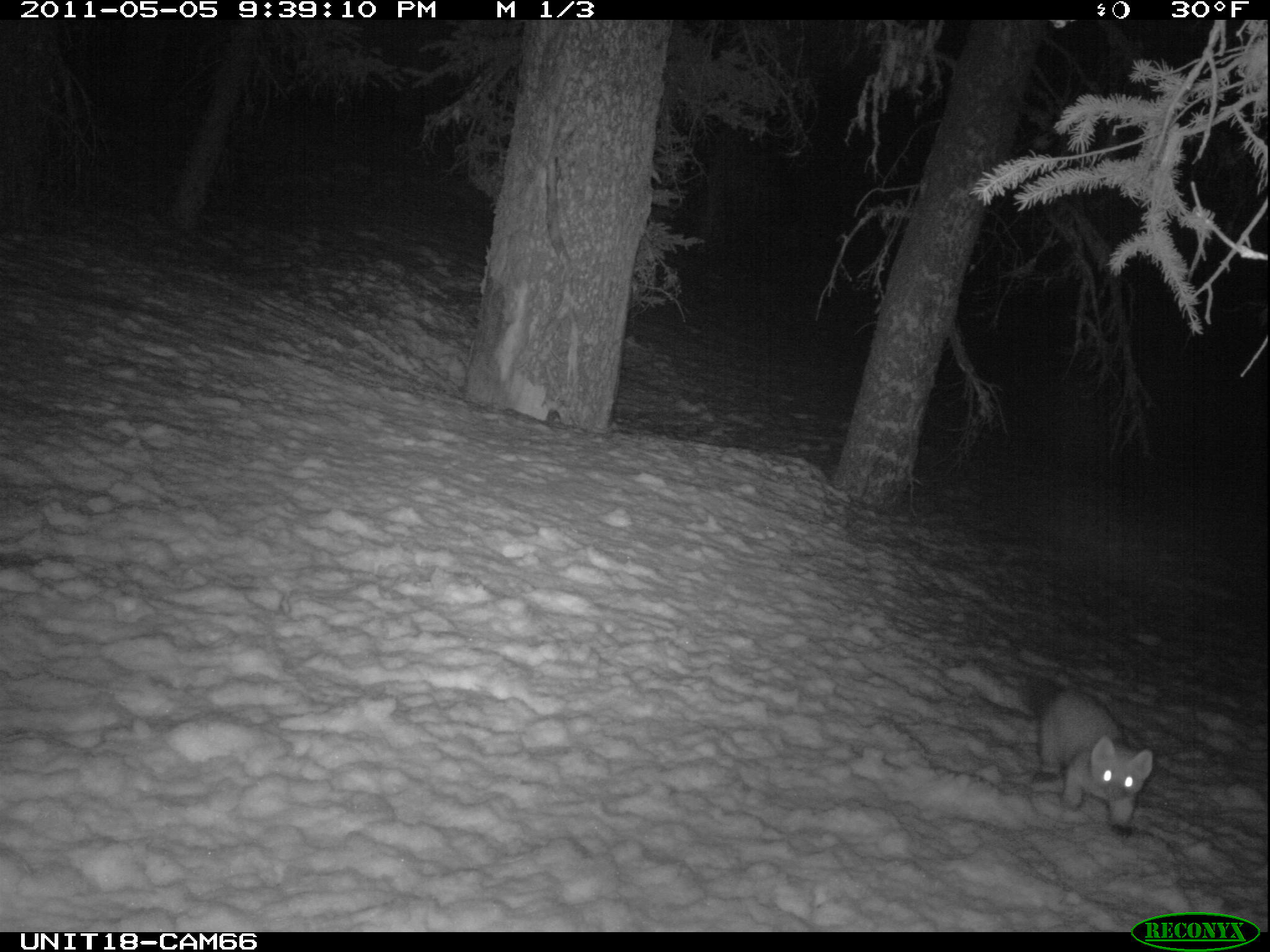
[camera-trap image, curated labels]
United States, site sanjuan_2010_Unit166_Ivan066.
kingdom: Animalia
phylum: Chordata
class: Mammalia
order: Carnivora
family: Mustelidae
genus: Martes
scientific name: Martes americana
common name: american marten